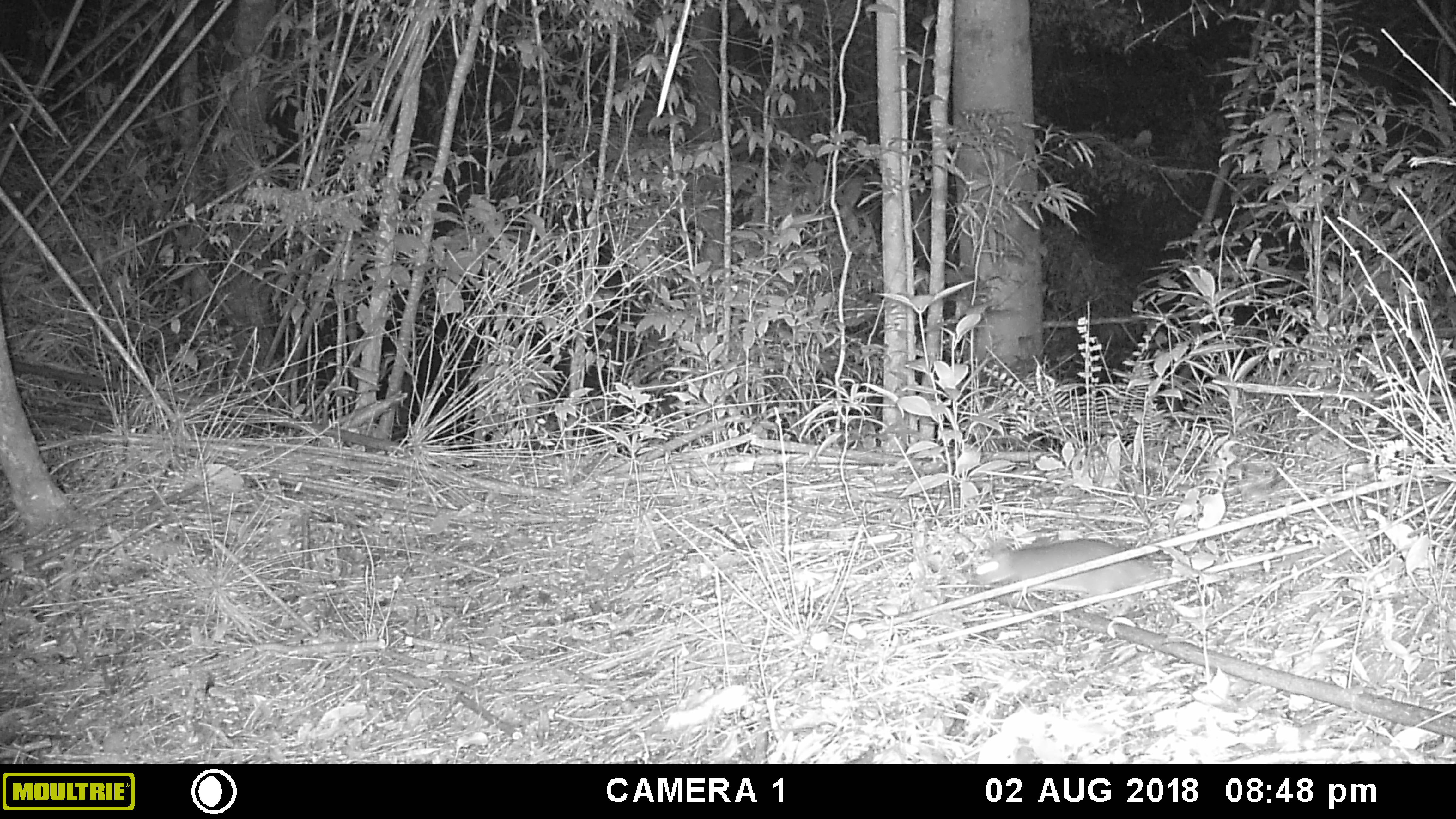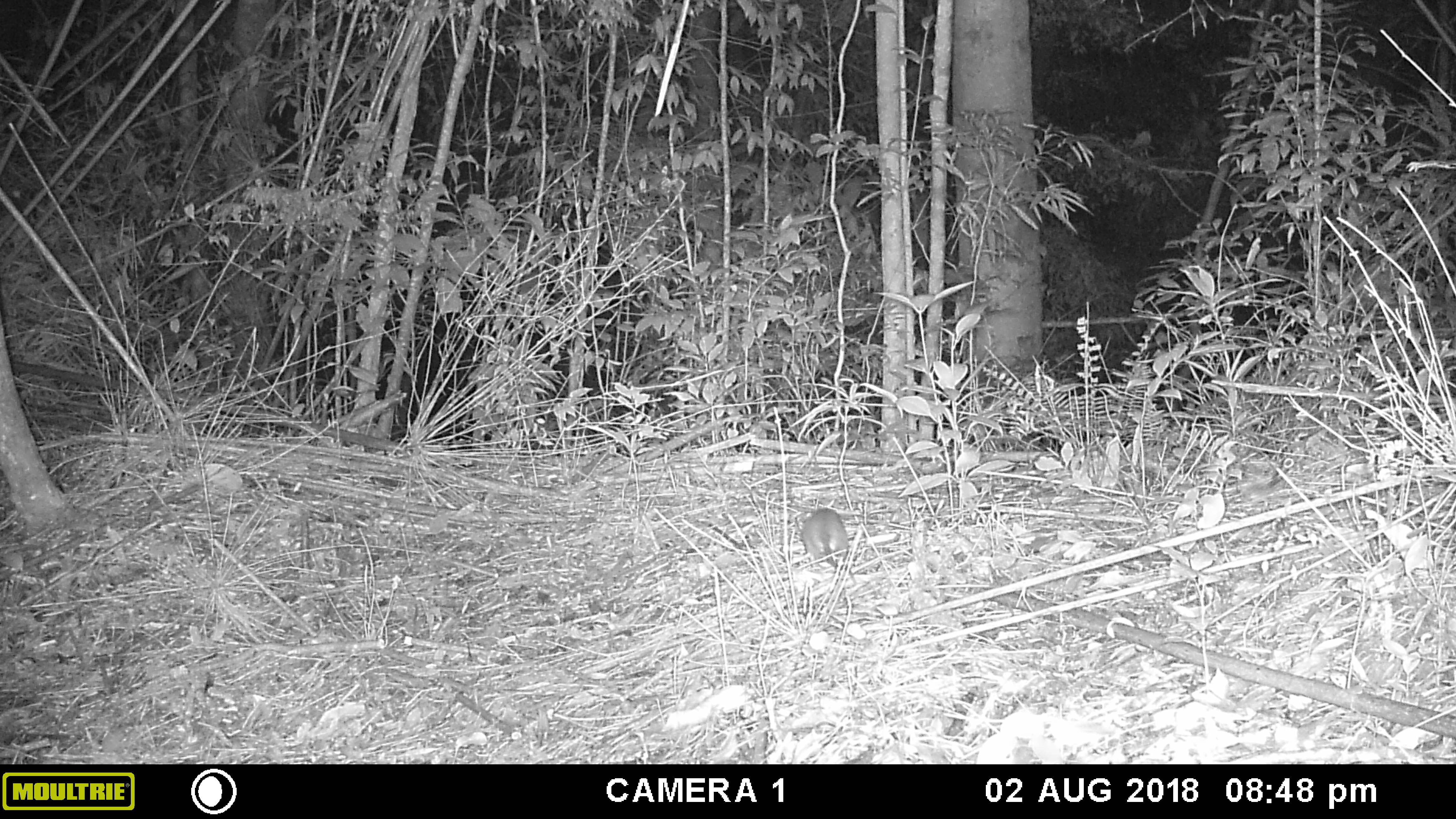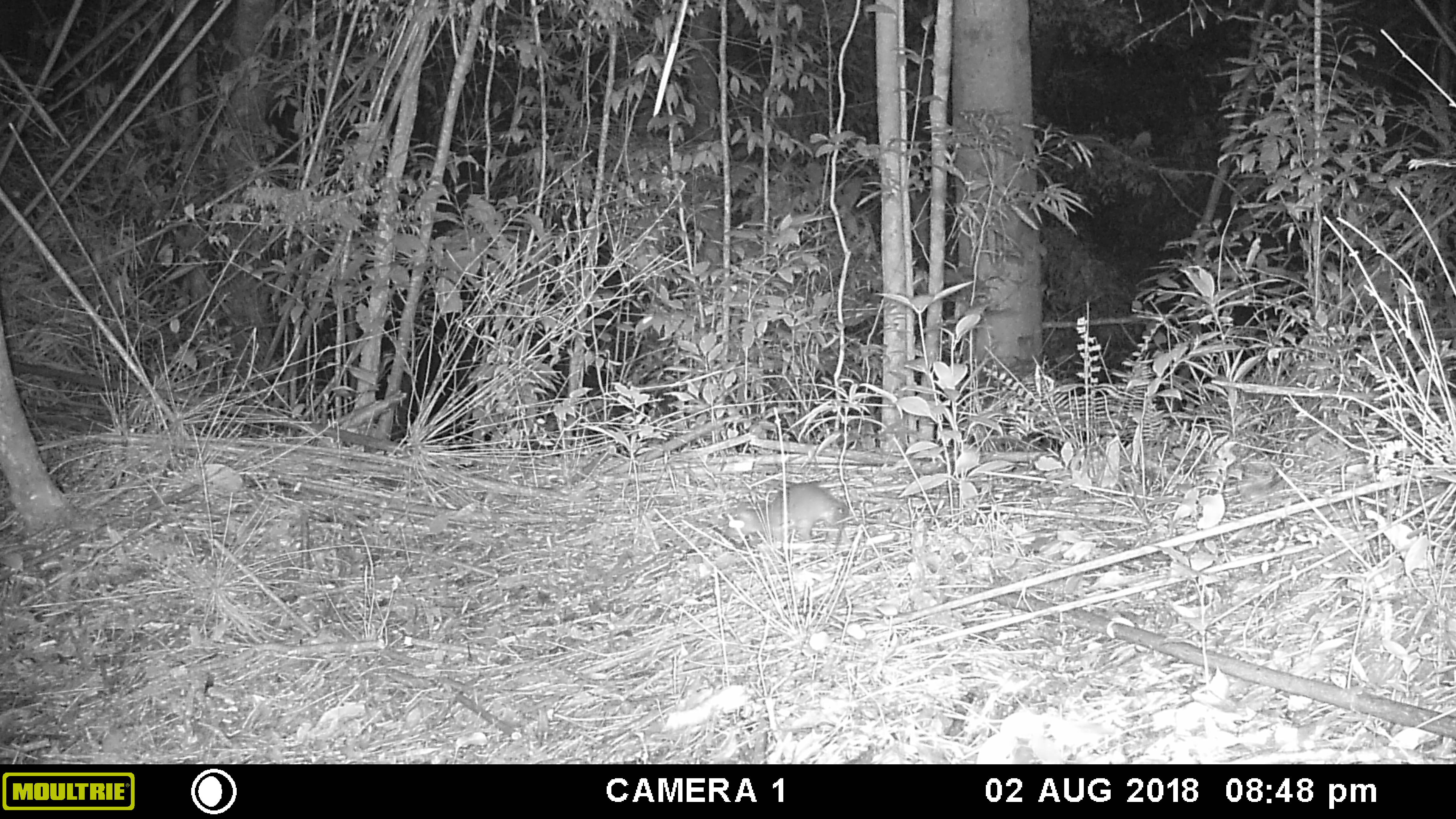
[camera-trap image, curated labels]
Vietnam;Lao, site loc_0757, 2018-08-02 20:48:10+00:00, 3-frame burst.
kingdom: Animalia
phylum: Chordata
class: Mammalia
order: Rodentia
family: Muridae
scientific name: Muridae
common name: old-world mice and rats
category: unidentified murid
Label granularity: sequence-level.